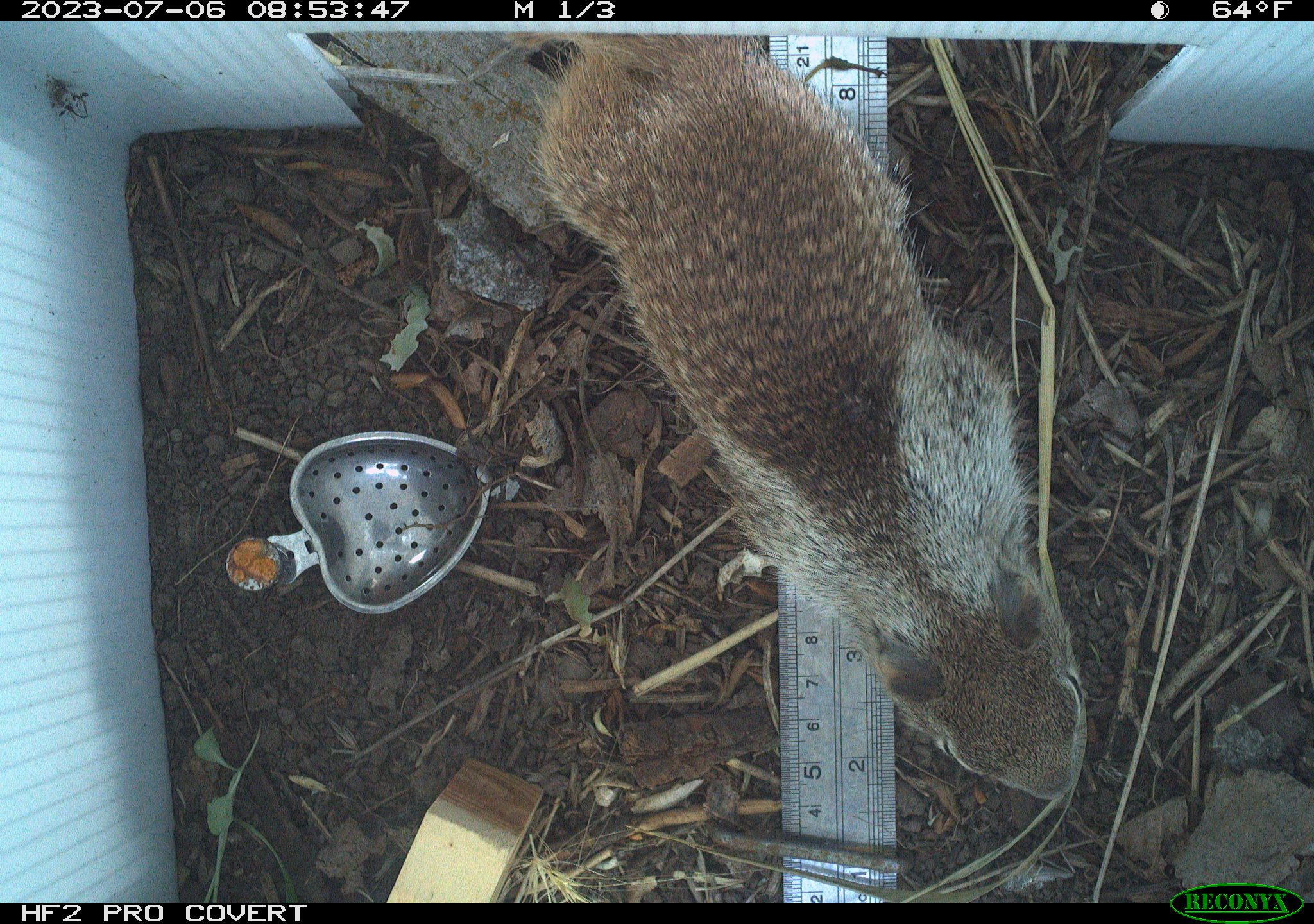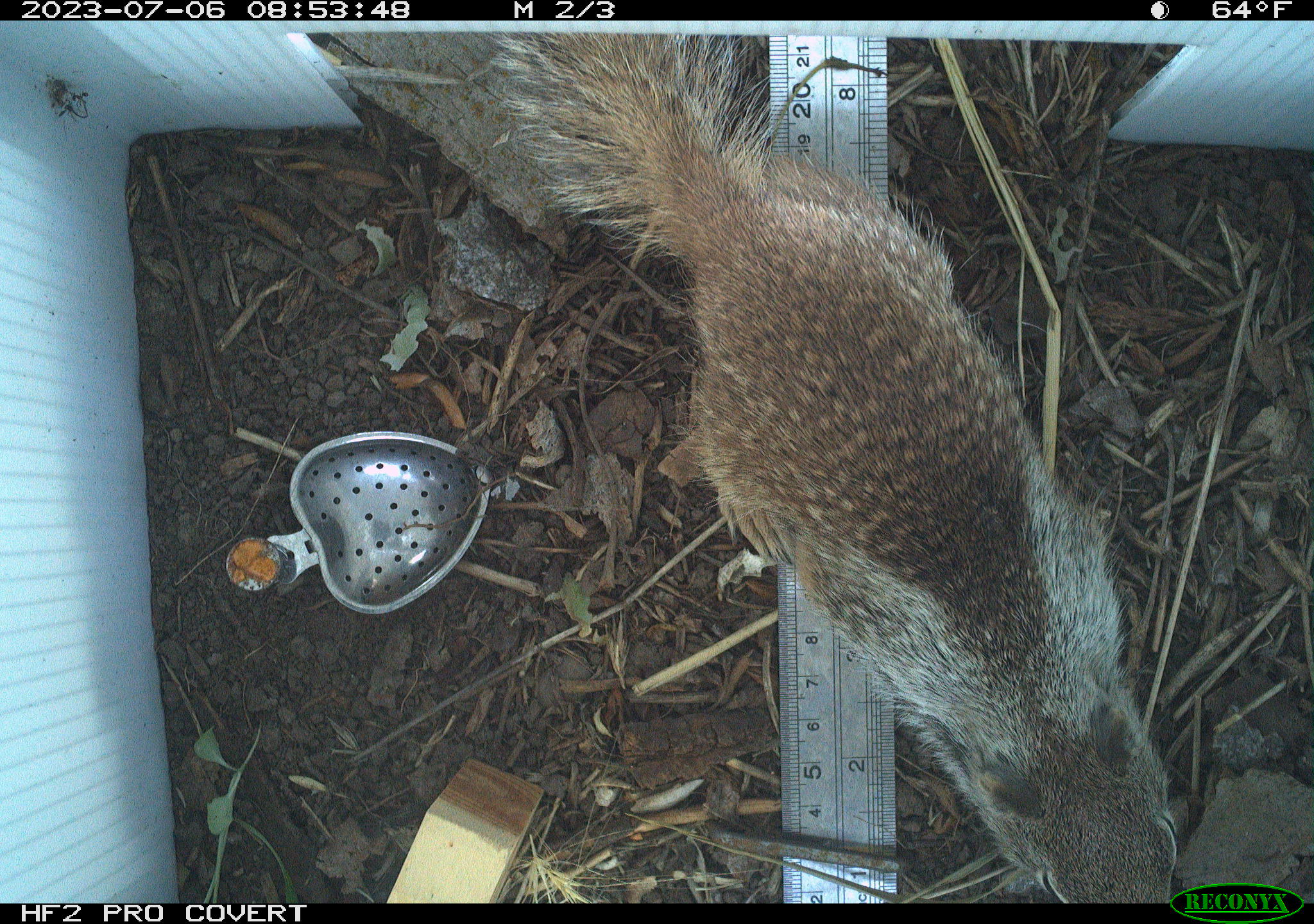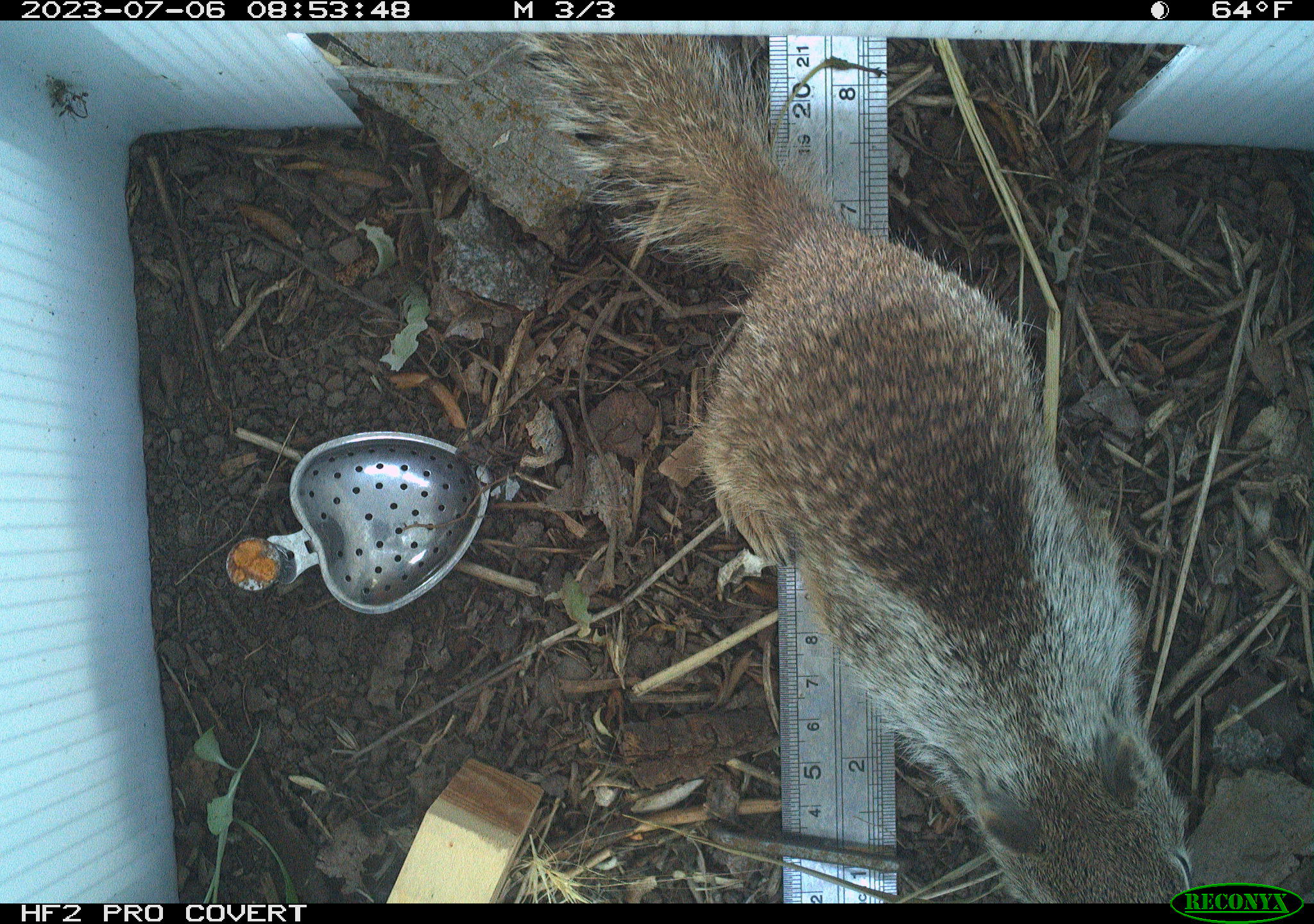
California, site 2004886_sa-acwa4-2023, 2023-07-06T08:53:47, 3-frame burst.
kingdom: Animalia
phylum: Chordata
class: Mammalia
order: Rodentia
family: Sciuridae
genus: Otospermophilus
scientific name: Otospermophilus beecheyi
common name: california ground squirrel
California ground squirrel (Otospermophilus beecheyi).